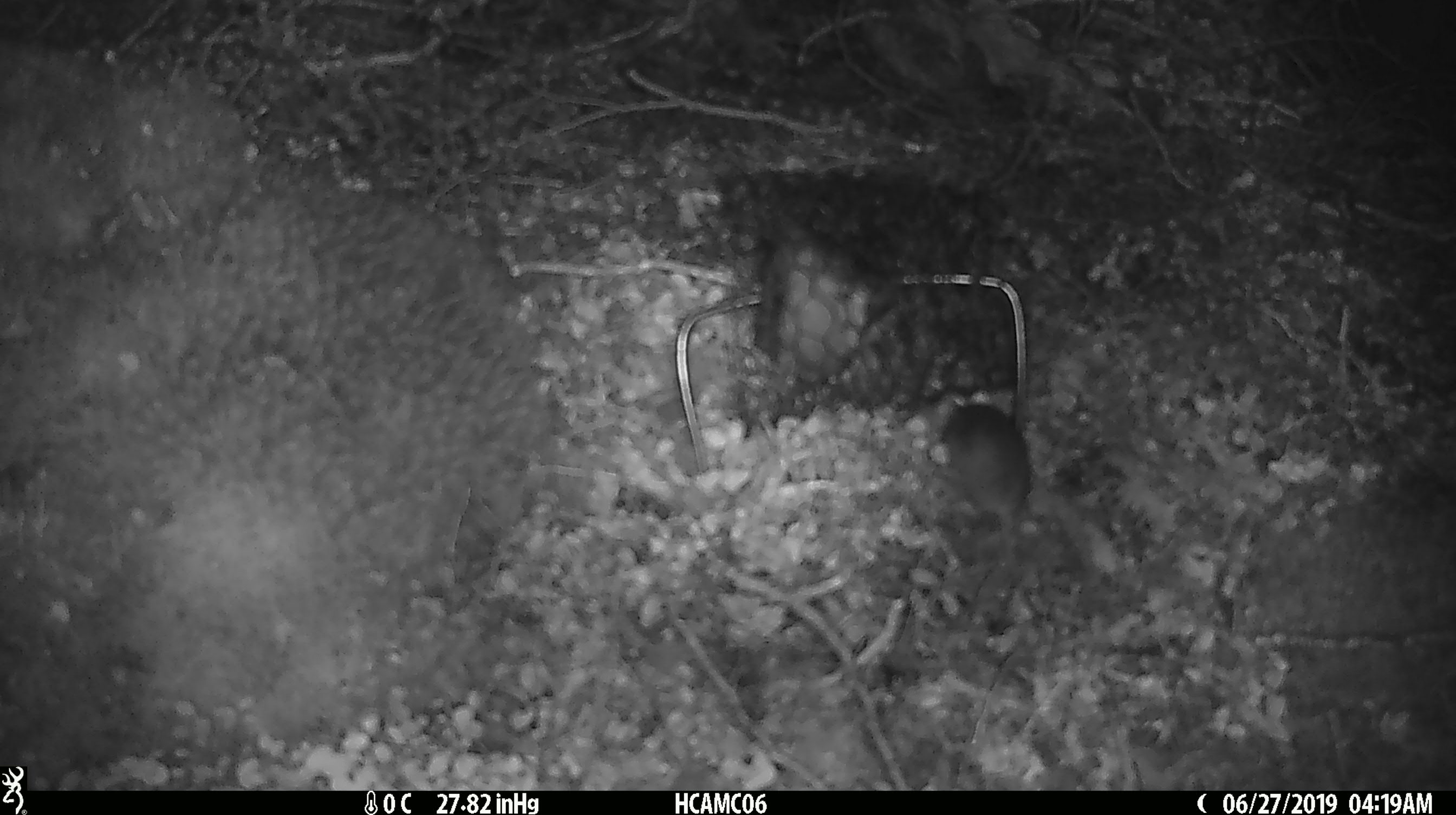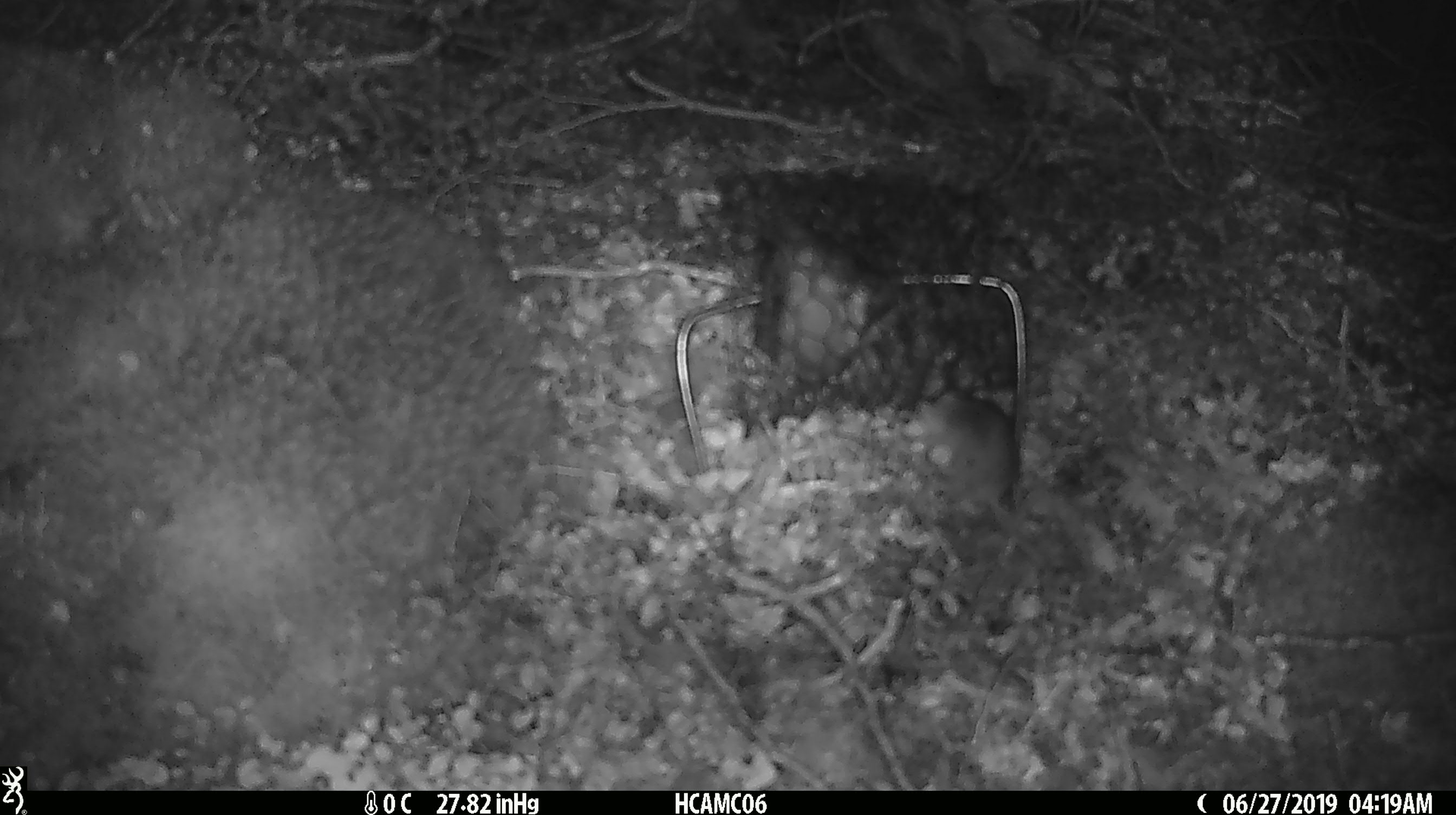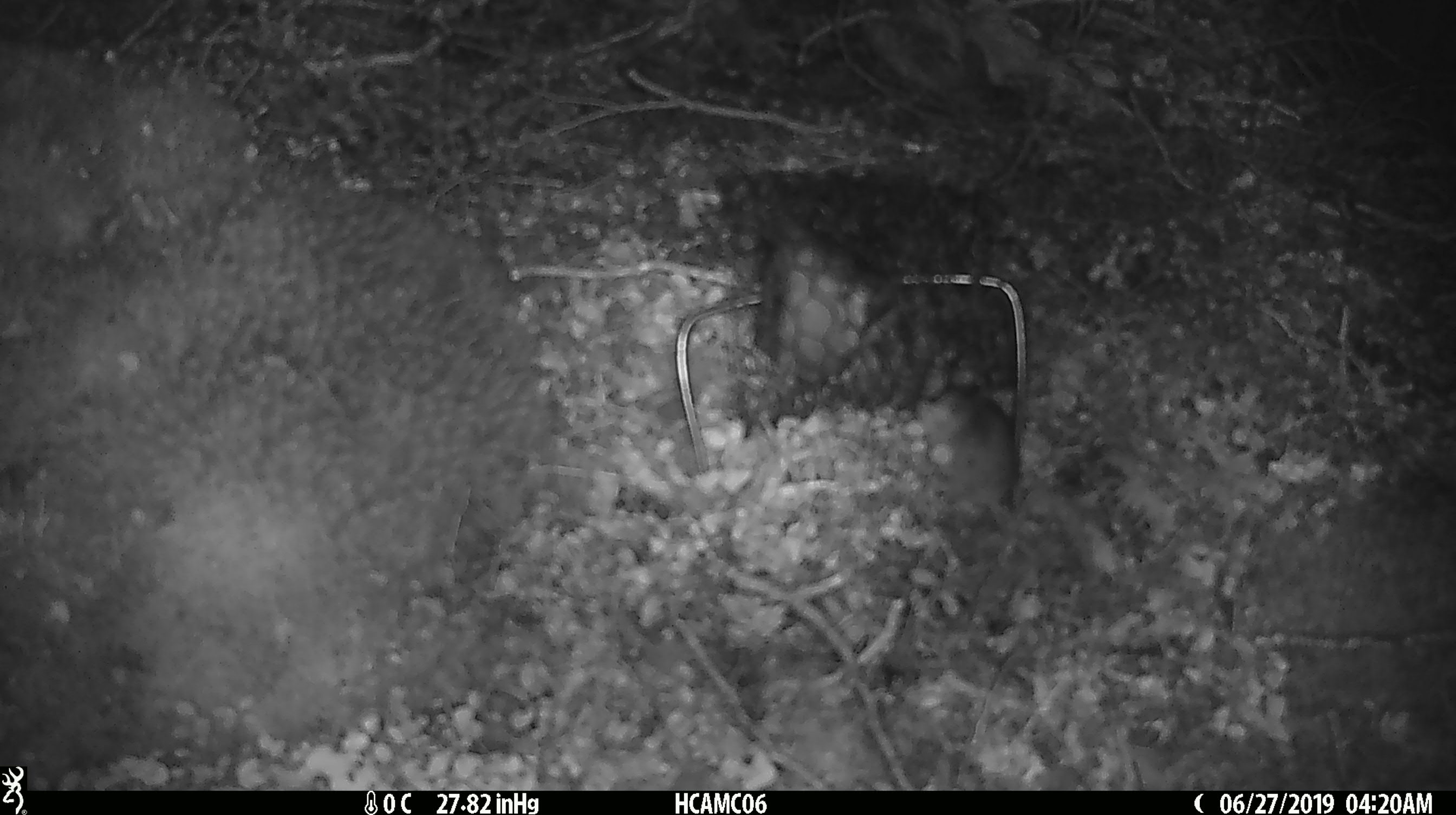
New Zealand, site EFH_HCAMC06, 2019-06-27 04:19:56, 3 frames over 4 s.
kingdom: Animalia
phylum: Chordata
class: Mammalia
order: Rodentia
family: Muridae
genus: Mus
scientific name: Mus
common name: mouse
Mouse (Mus).